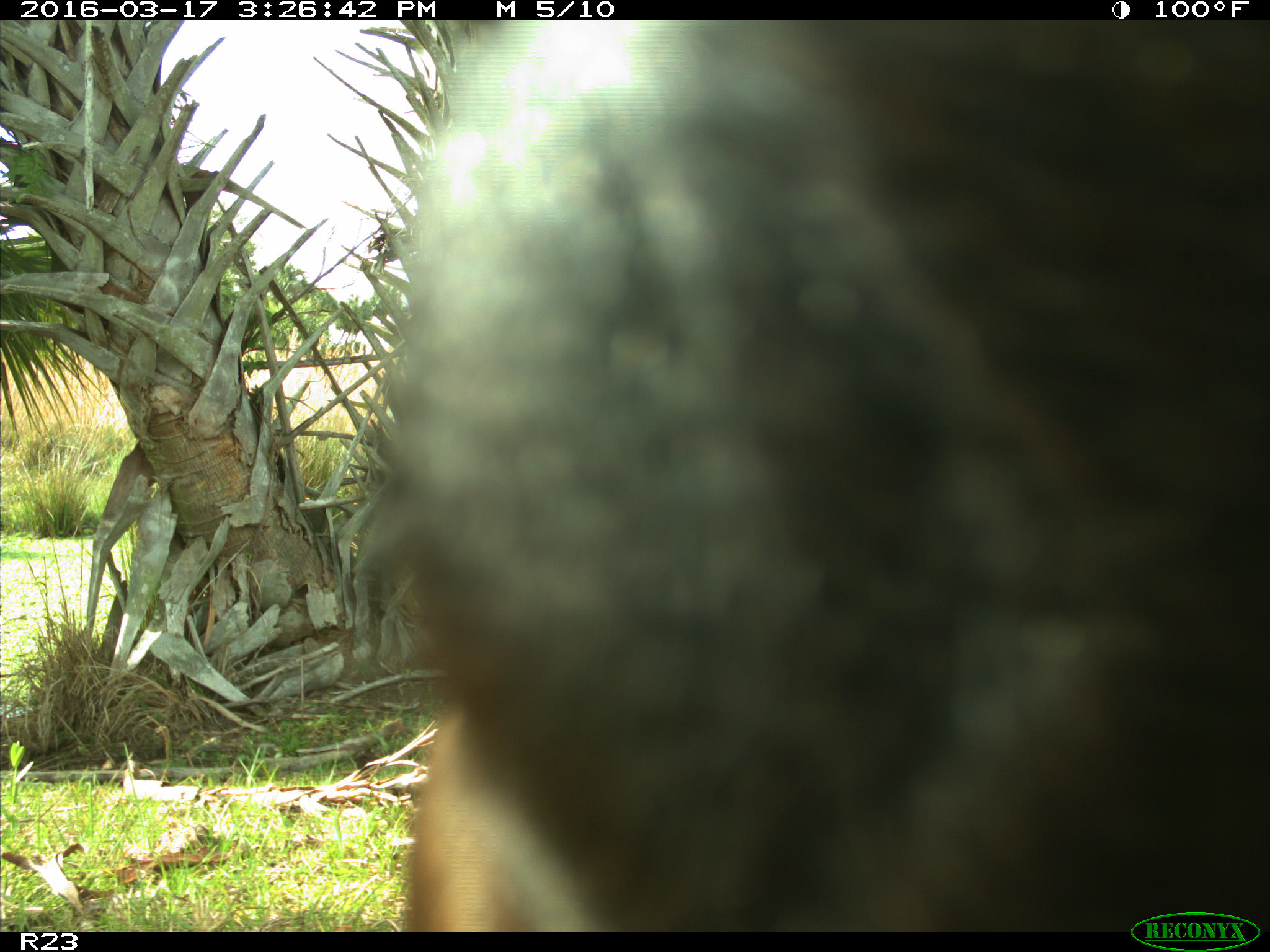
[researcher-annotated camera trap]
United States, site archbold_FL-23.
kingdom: Animalia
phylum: Chordata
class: Mammalia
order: Artiodactyla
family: Bovidae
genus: Bos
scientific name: Bos taurus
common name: domestic cow